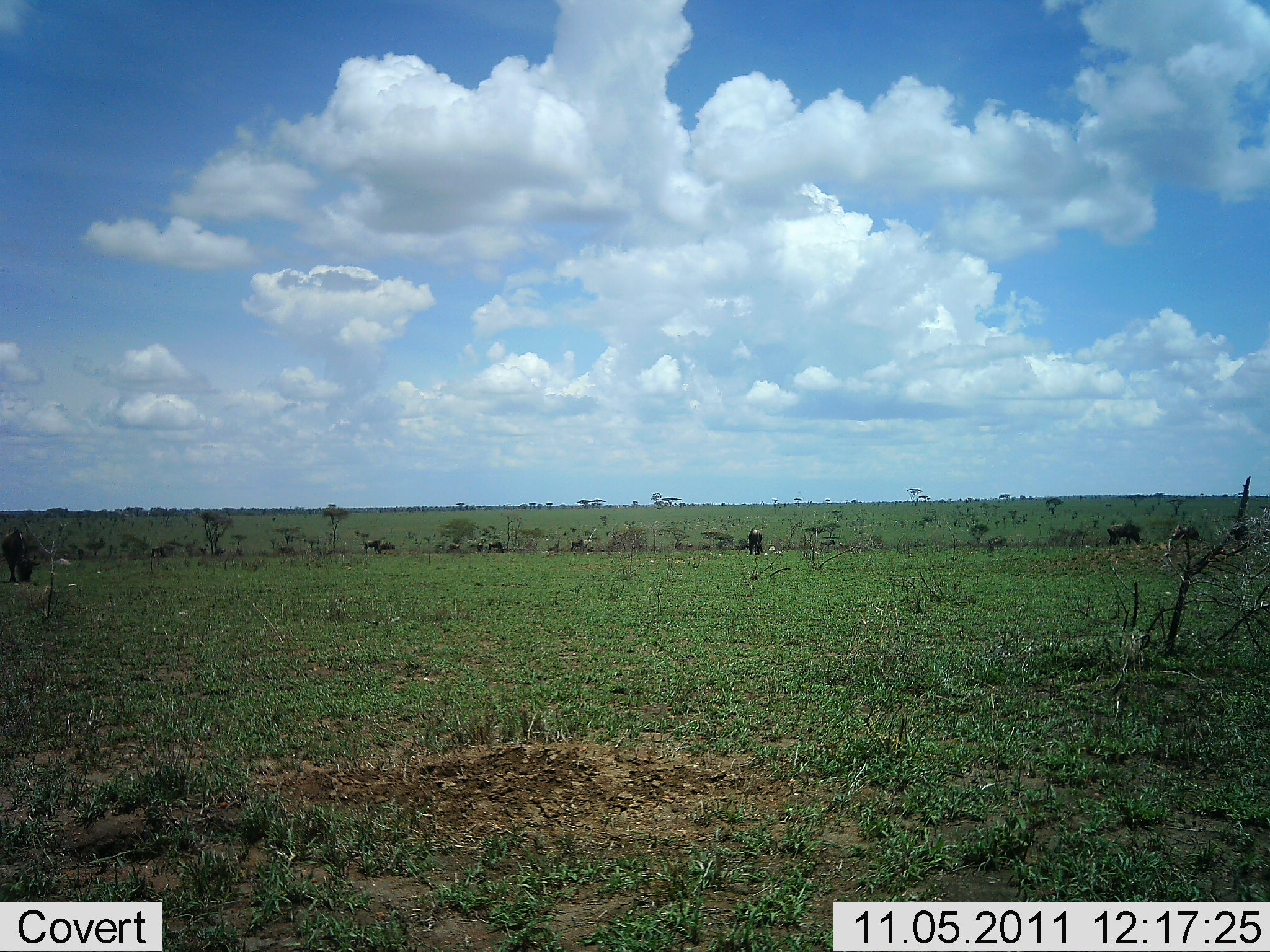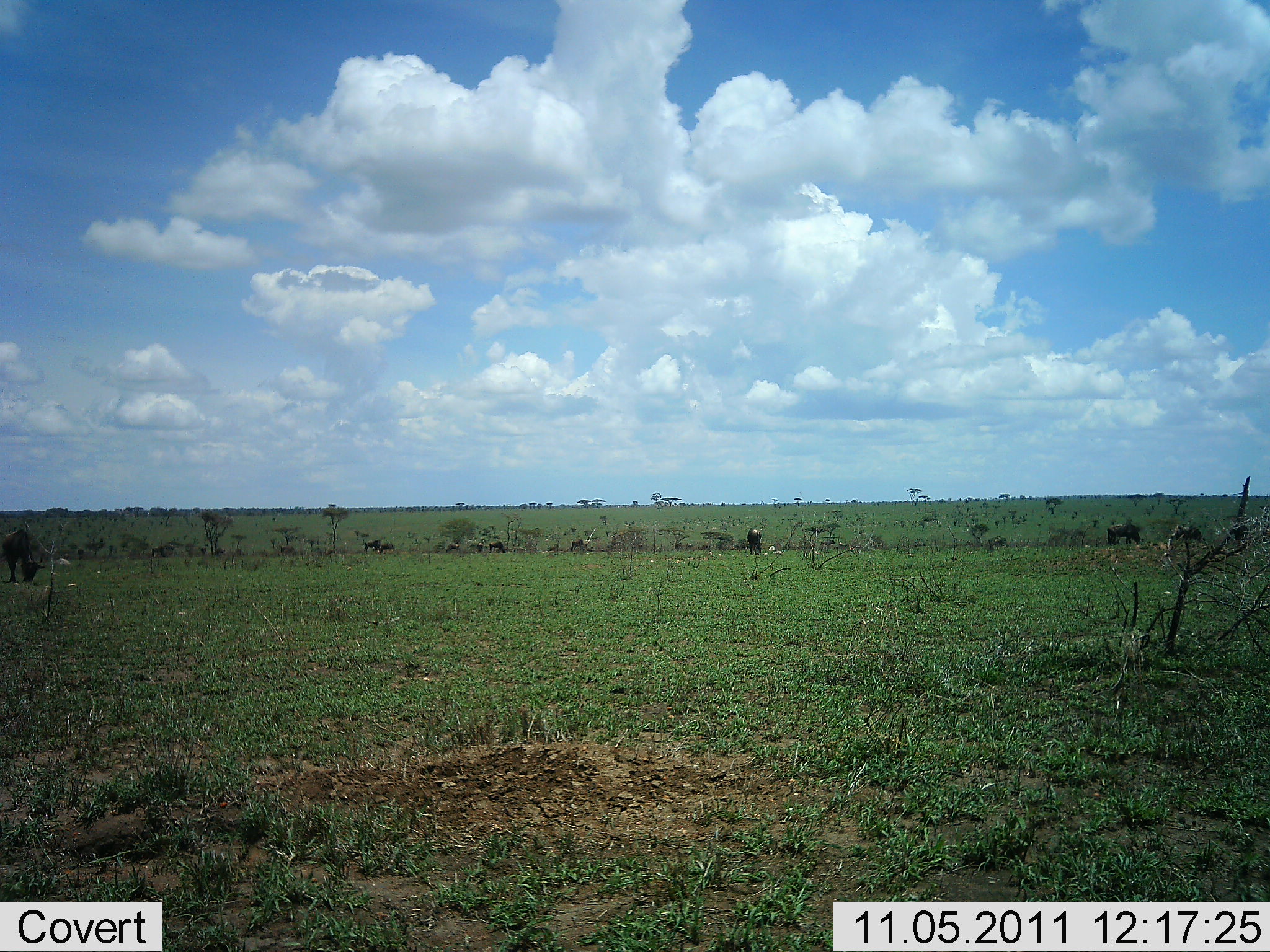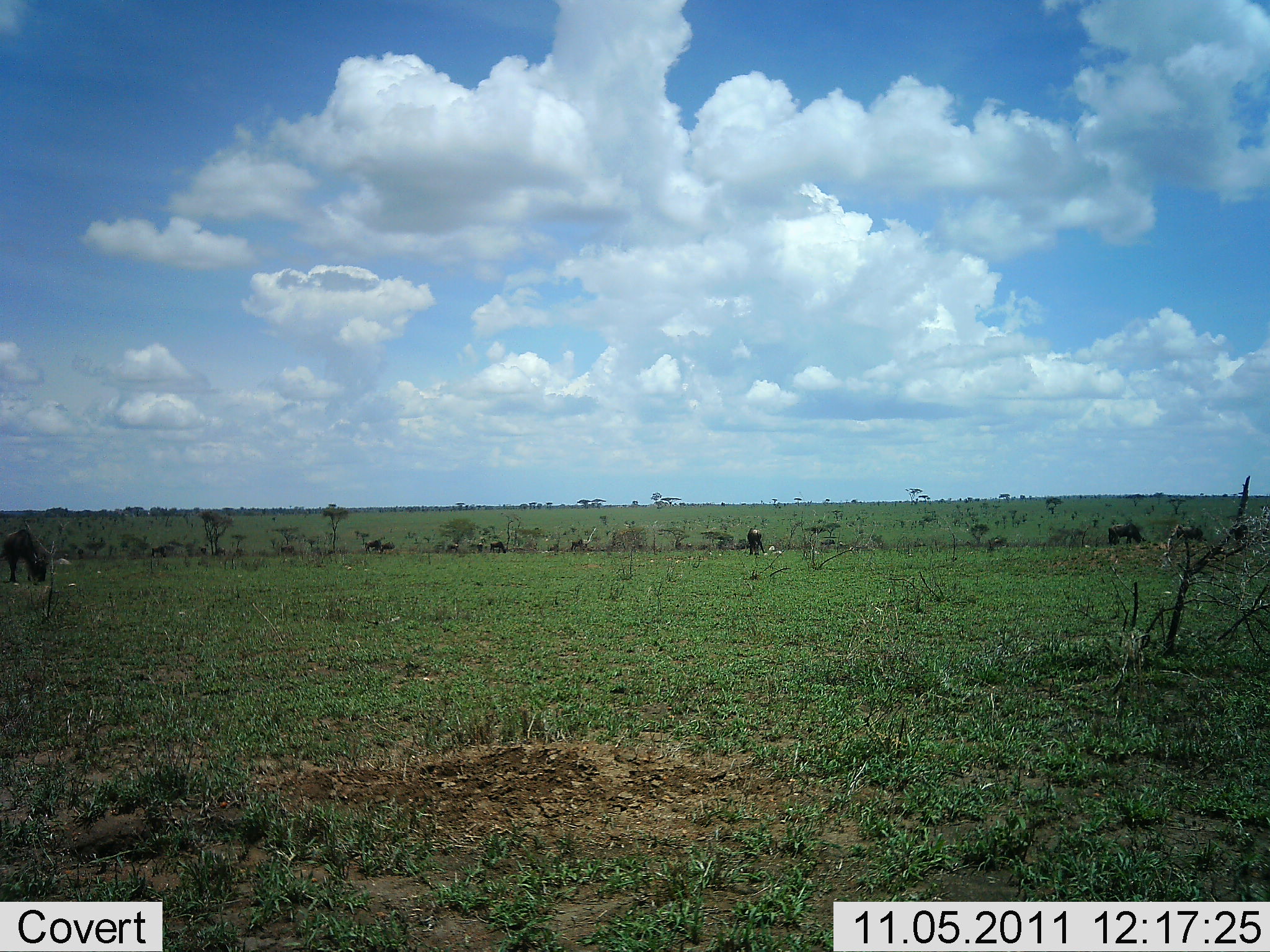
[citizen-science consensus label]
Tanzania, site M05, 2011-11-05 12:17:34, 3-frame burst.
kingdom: Animalia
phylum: Chordata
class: Mammalia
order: Artiodactyla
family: Bovidae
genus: Connochaetes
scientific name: Connochaetes taurinus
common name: blue wildebeest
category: wildebeest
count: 6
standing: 45%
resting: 0%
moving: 9%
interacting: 0%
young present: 0%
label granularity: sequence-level